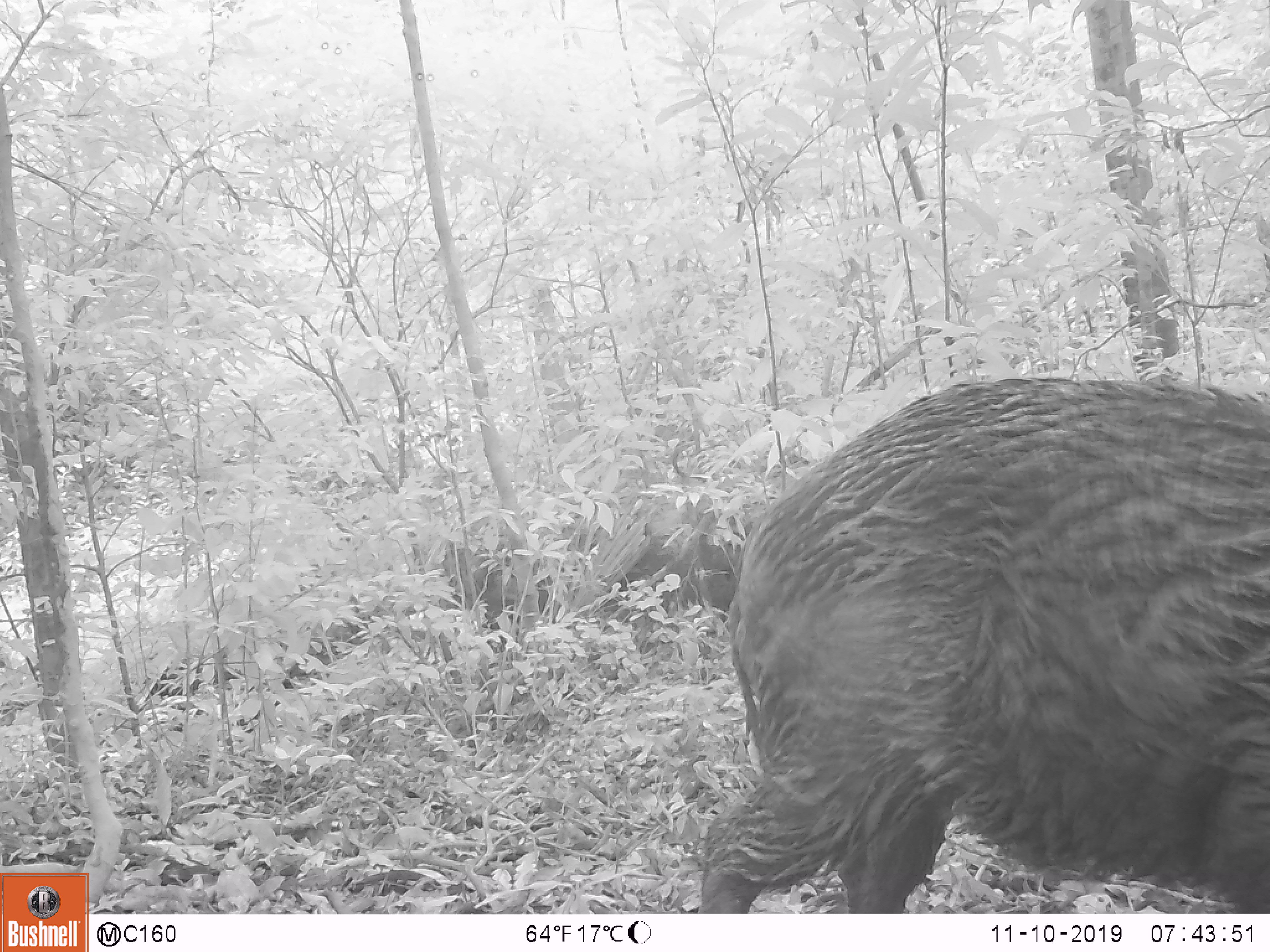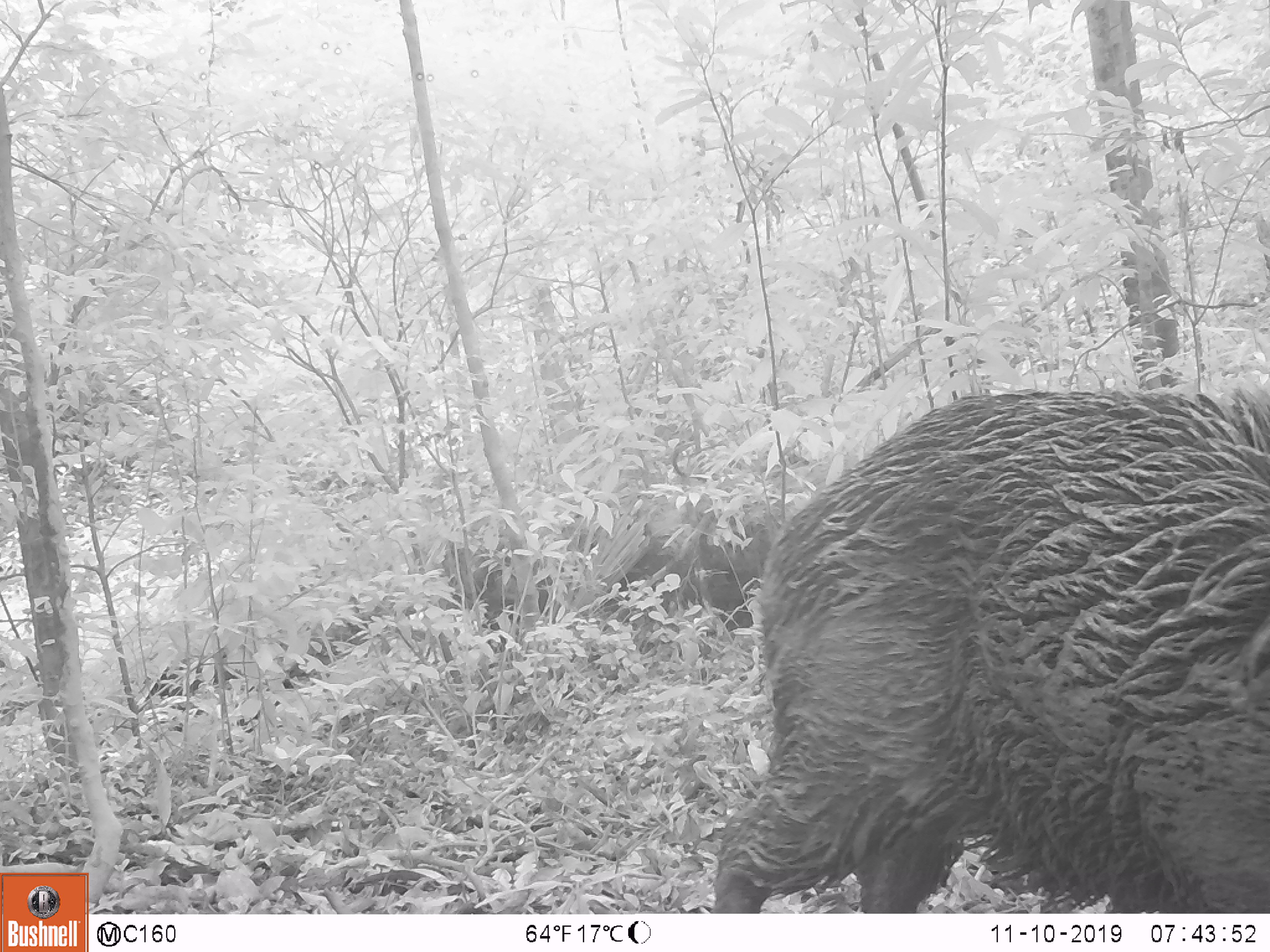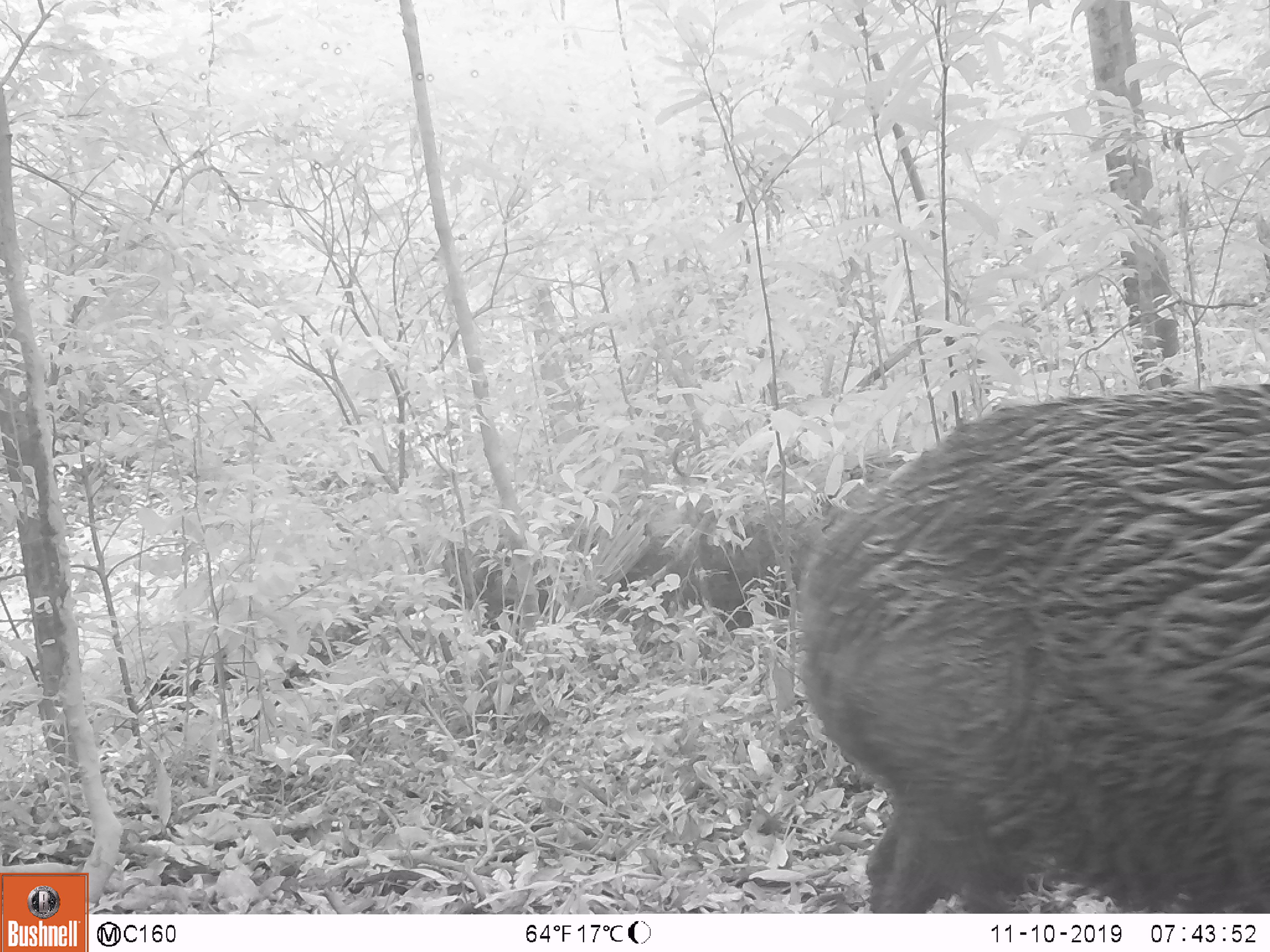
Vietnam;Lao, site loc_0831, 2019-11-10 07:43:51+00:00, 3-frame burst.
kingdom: Animalia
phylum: Chordata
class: Mammalia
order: Artiodactyla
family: Suidae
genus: Sus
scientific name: Sus scrofa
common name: eurasian wild pig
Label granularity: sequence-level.